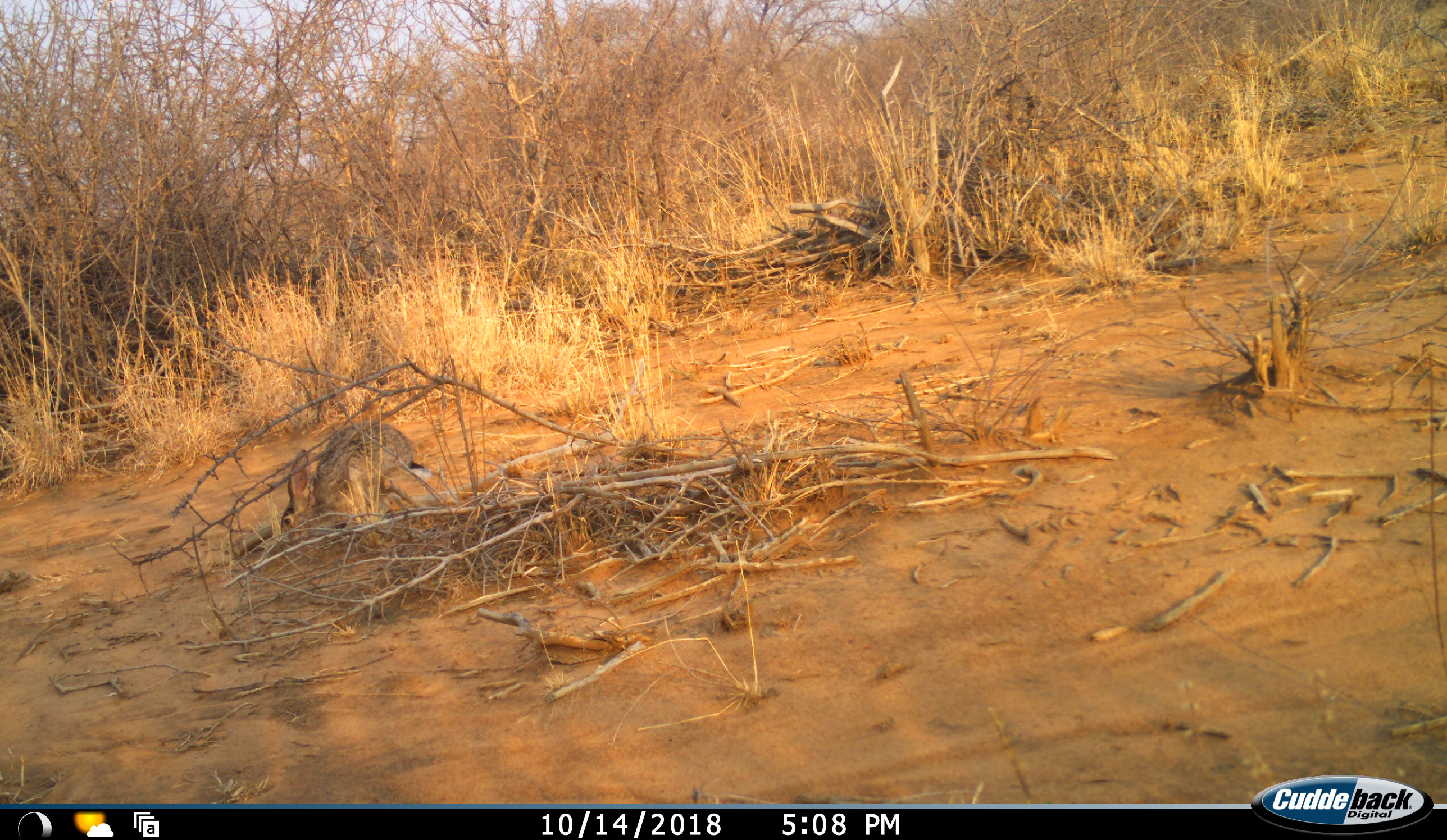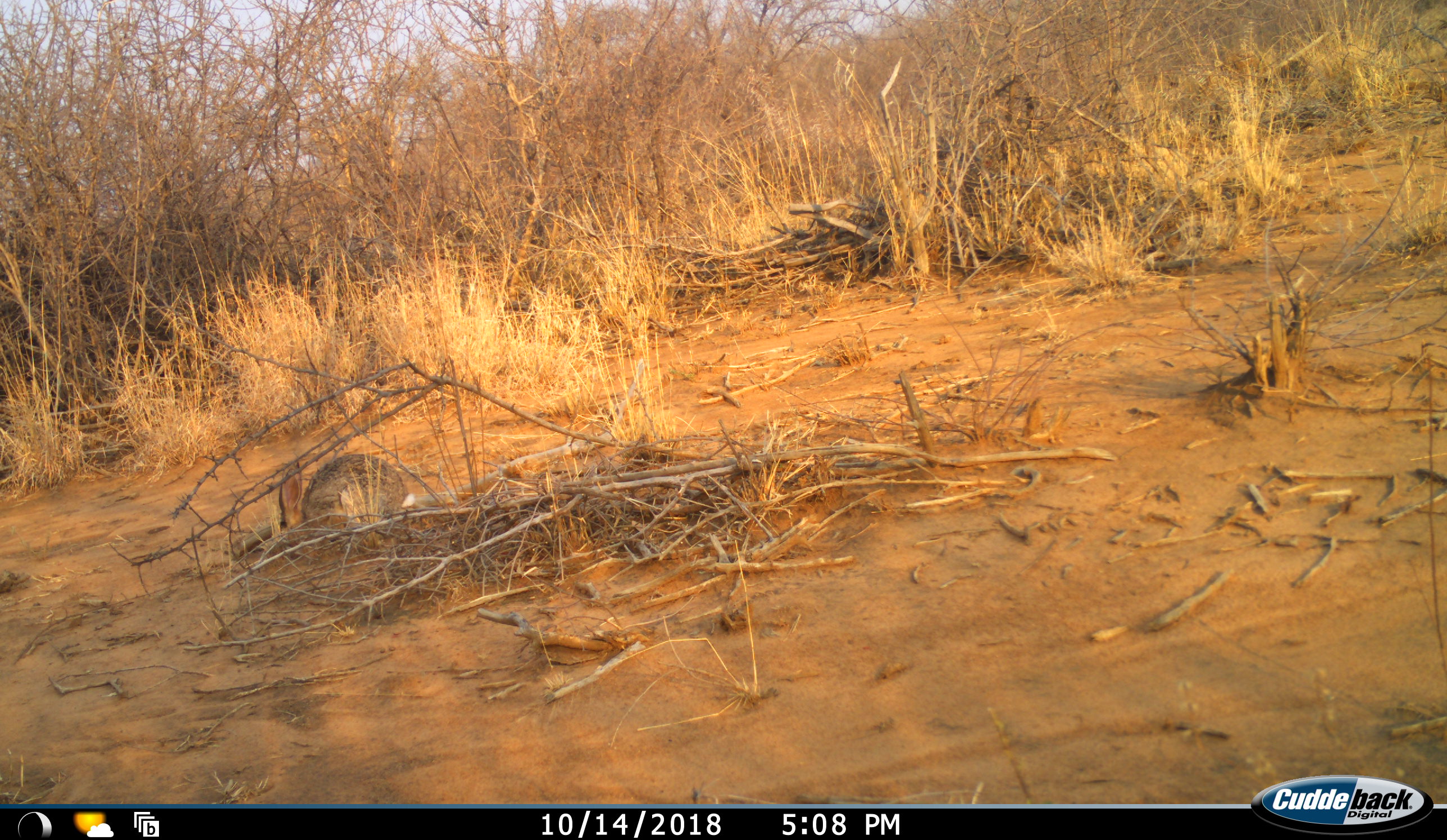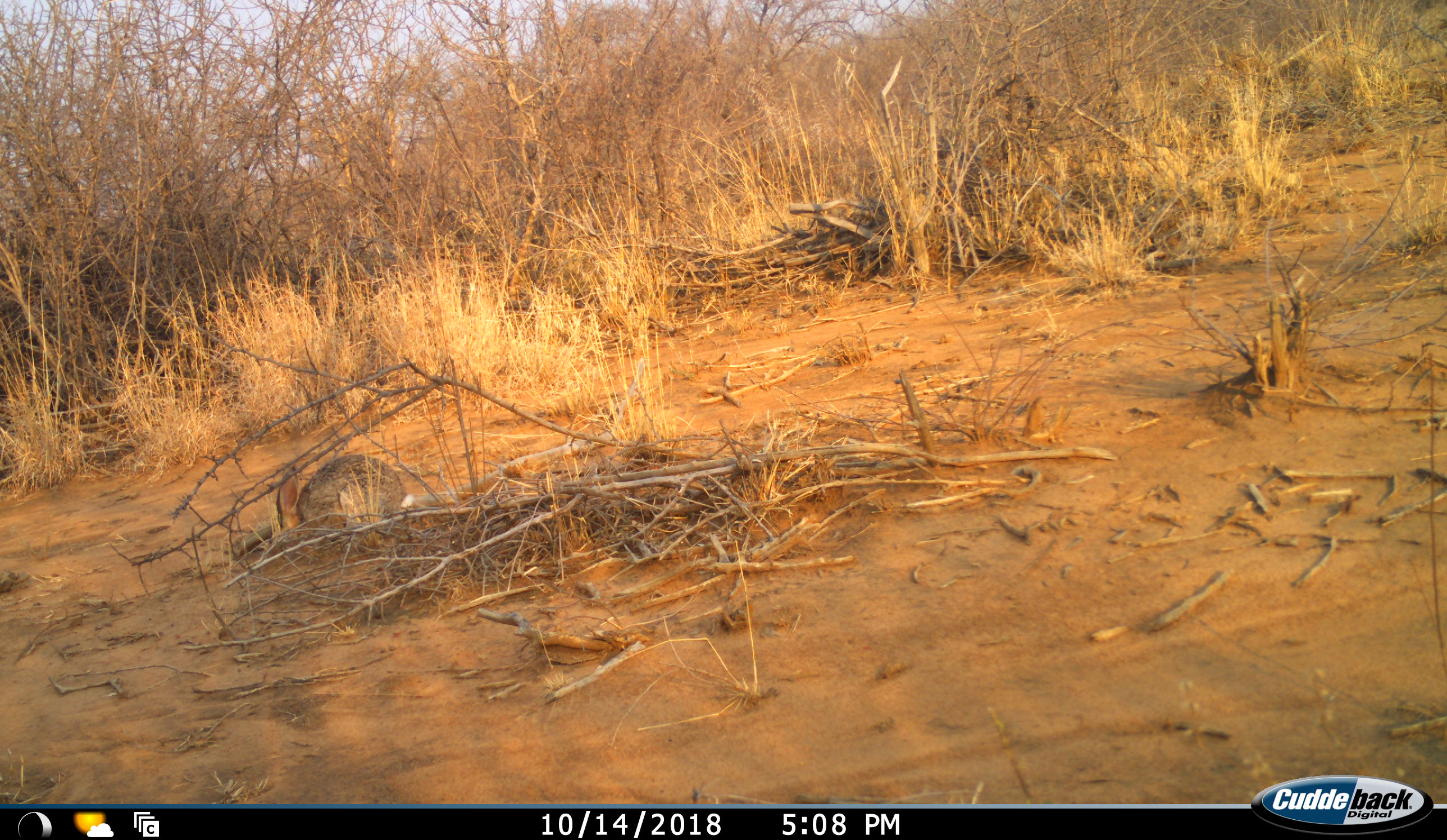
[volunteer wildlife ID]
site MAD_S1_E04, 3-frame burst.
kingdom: Animalia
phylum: Chordata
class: Mammalia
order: Carnivora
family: Herpestidae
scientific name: Herpestidae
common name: mongoose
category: mongooseunknown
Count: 1.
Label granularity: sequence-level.